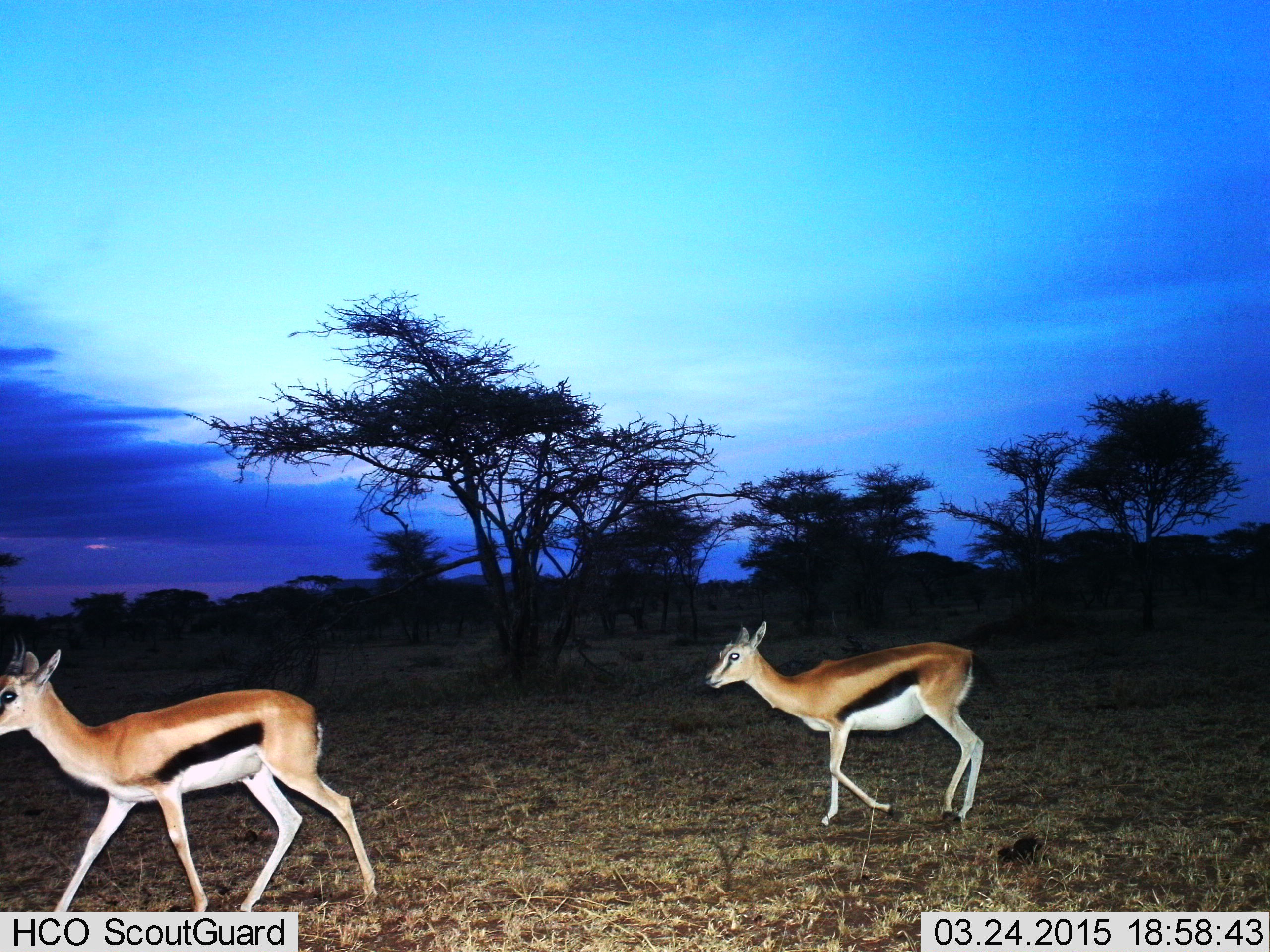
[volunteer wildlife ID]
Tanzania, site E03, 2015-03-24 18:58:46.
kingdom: Animalia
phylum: Chordata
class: Mammalia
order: Artiodactyla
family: Bovidae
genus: Eudorcas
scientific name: Eudorcas thomsonii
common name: thomson's gazelle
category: gazellethomsons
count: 2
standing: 10%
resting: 0%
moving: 90%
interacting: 0%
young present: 0%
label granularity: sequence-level